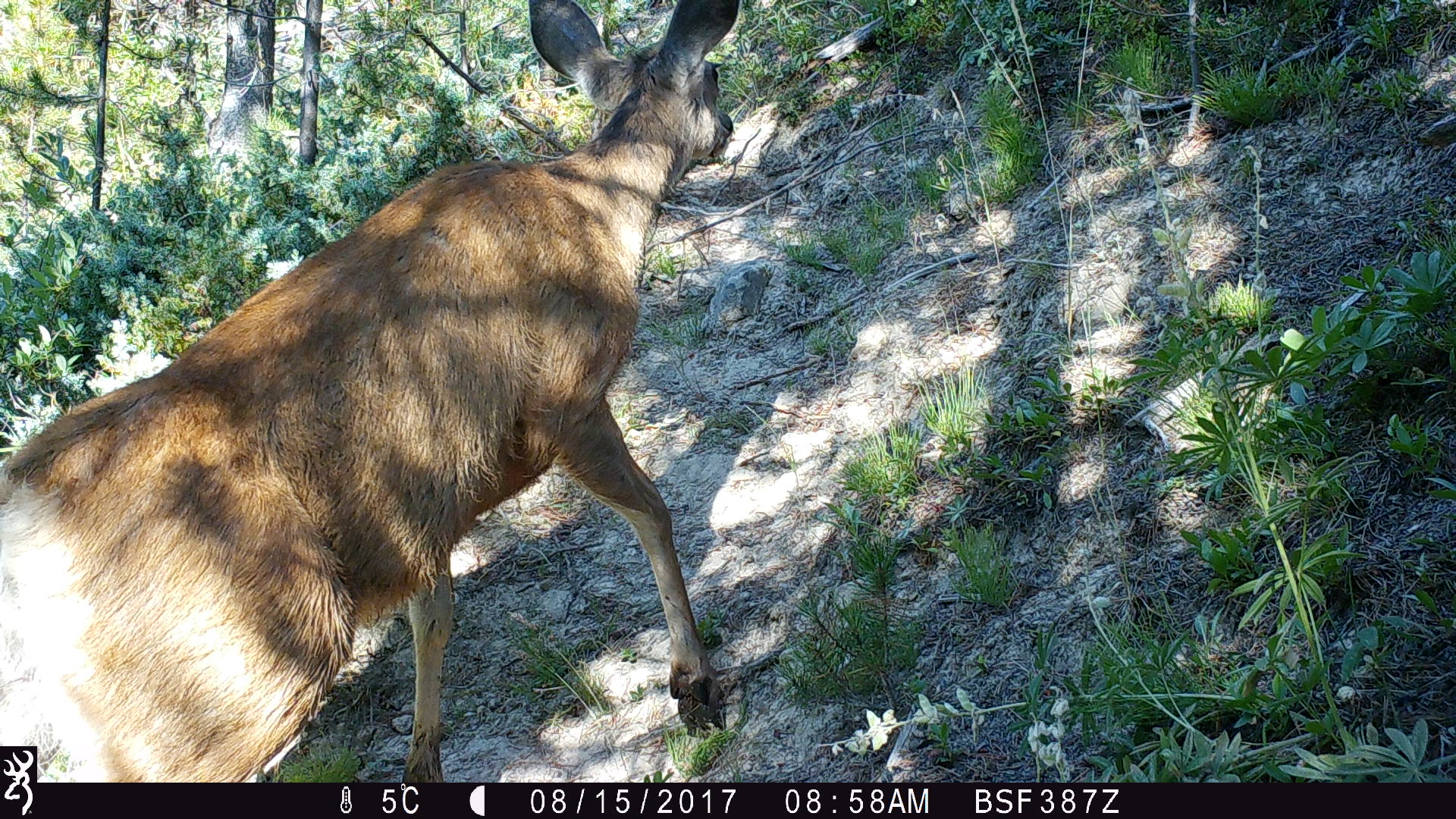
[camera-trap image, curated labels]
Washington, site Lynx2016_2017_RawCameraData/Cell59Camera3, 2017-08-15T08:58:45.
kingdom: Animalia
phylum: Chordata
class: Mammalia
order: Artiodactyla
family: Cervidae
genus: Odocoileus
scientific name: Odocoileus hemionus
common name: mule deer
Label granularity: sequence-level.